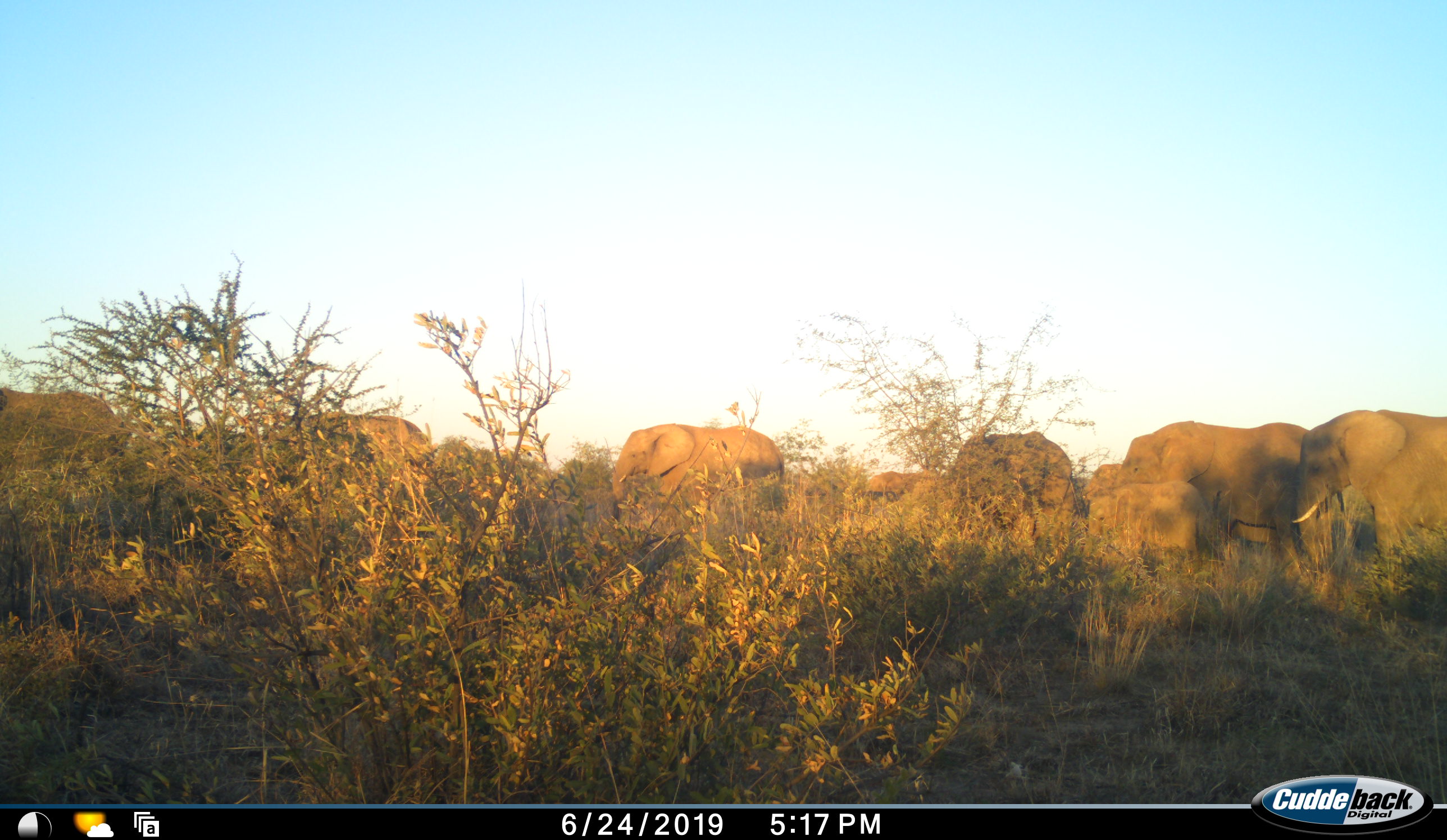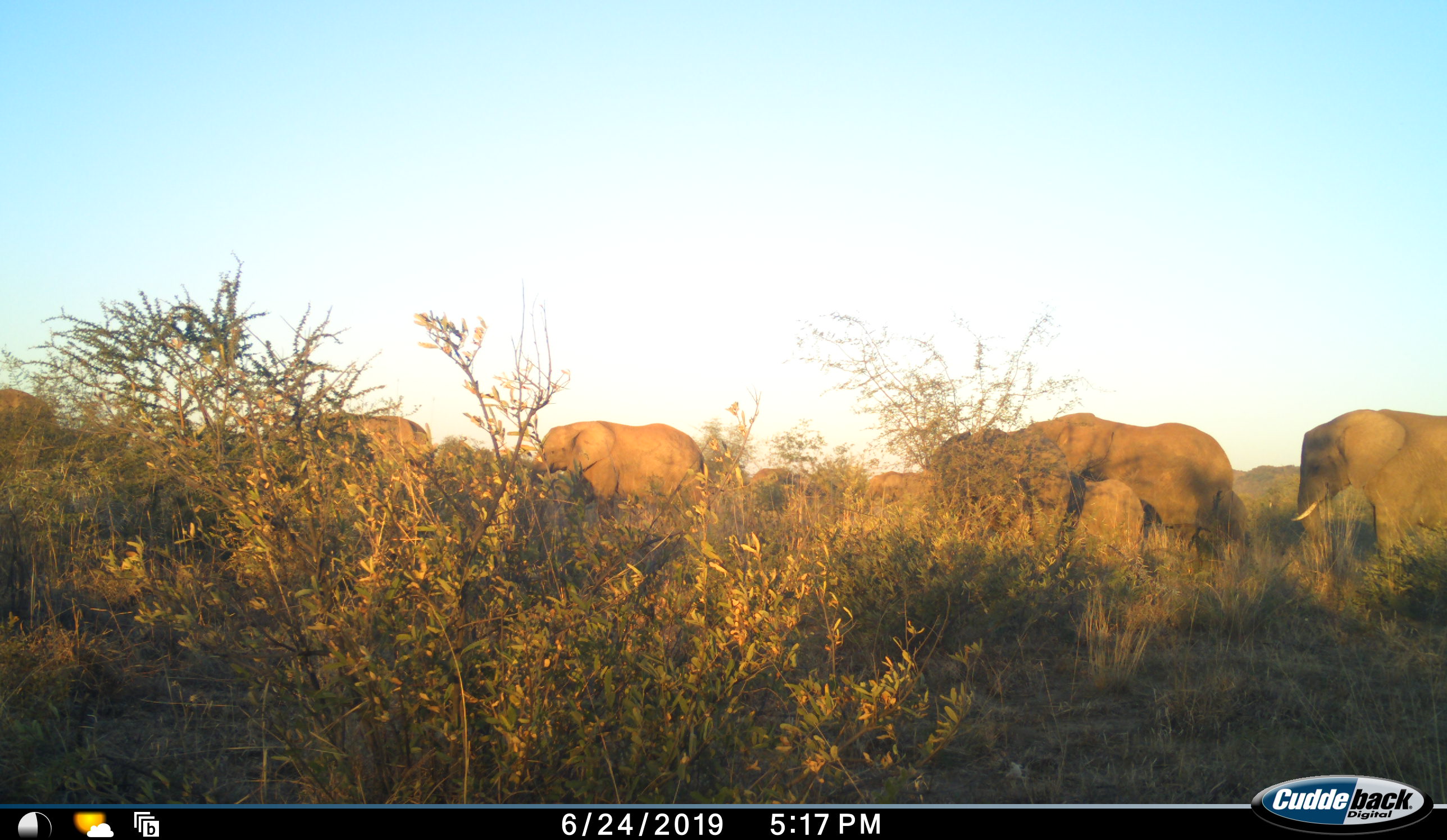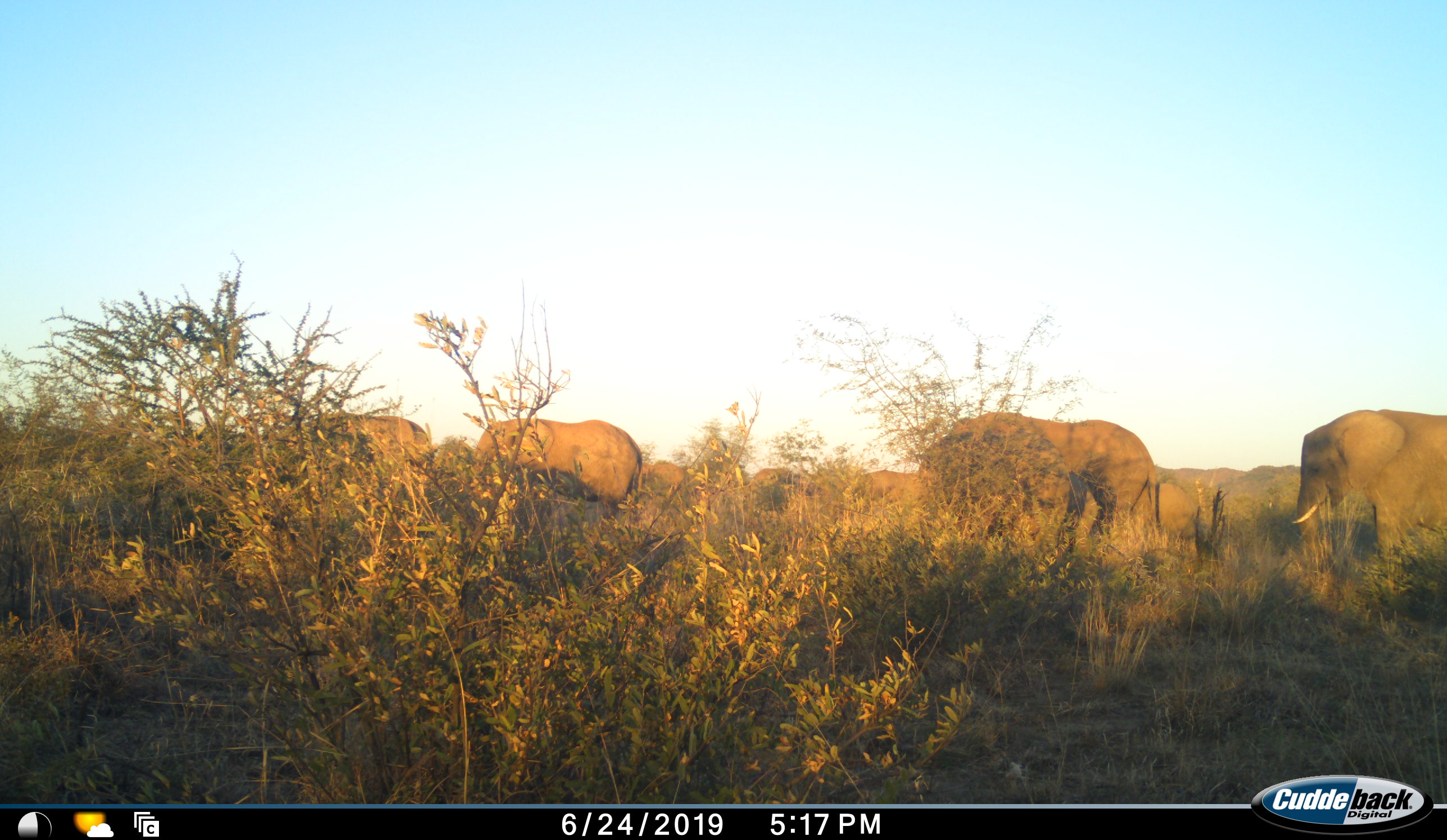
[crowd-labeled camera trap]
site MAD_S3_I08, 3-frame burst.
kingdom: Animalia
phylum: Chordata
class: Mammalia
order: Proboscidea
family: Elephantidae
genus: Loxodonta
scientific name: Loxodonta africana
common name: african bush elephant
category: elephant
Elephant (african bush elephant) (Loxodonta africana), count 10. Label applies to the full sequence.